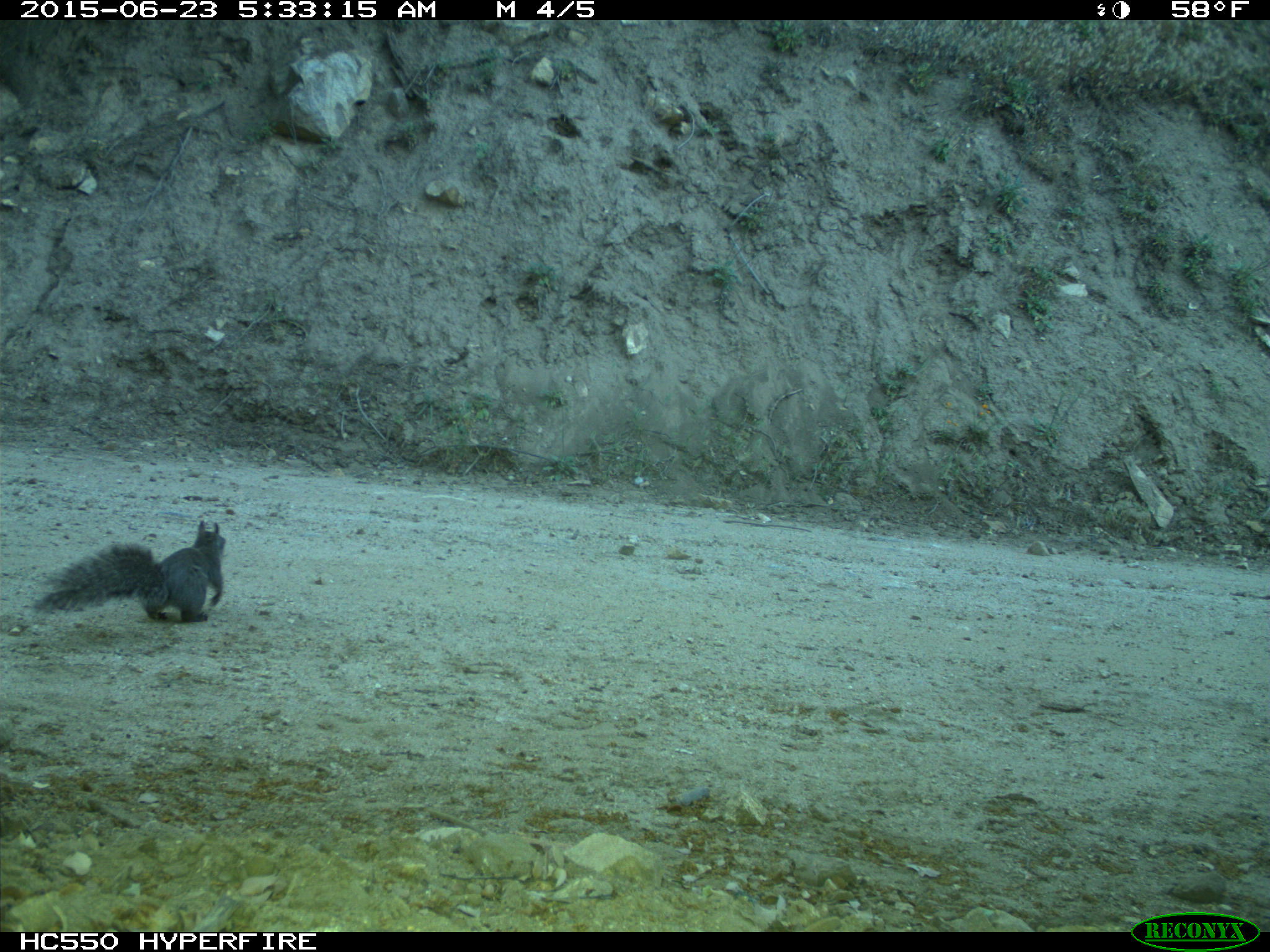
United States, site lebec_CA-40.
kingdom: Animalia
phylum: Chordata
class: Mammalia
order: Rodentia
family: Sciuridae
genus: Sciurus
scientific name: Sciurus carolinensis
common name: eastern gray squirrel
Sciurus carolinensis (eastern gray squirrel).